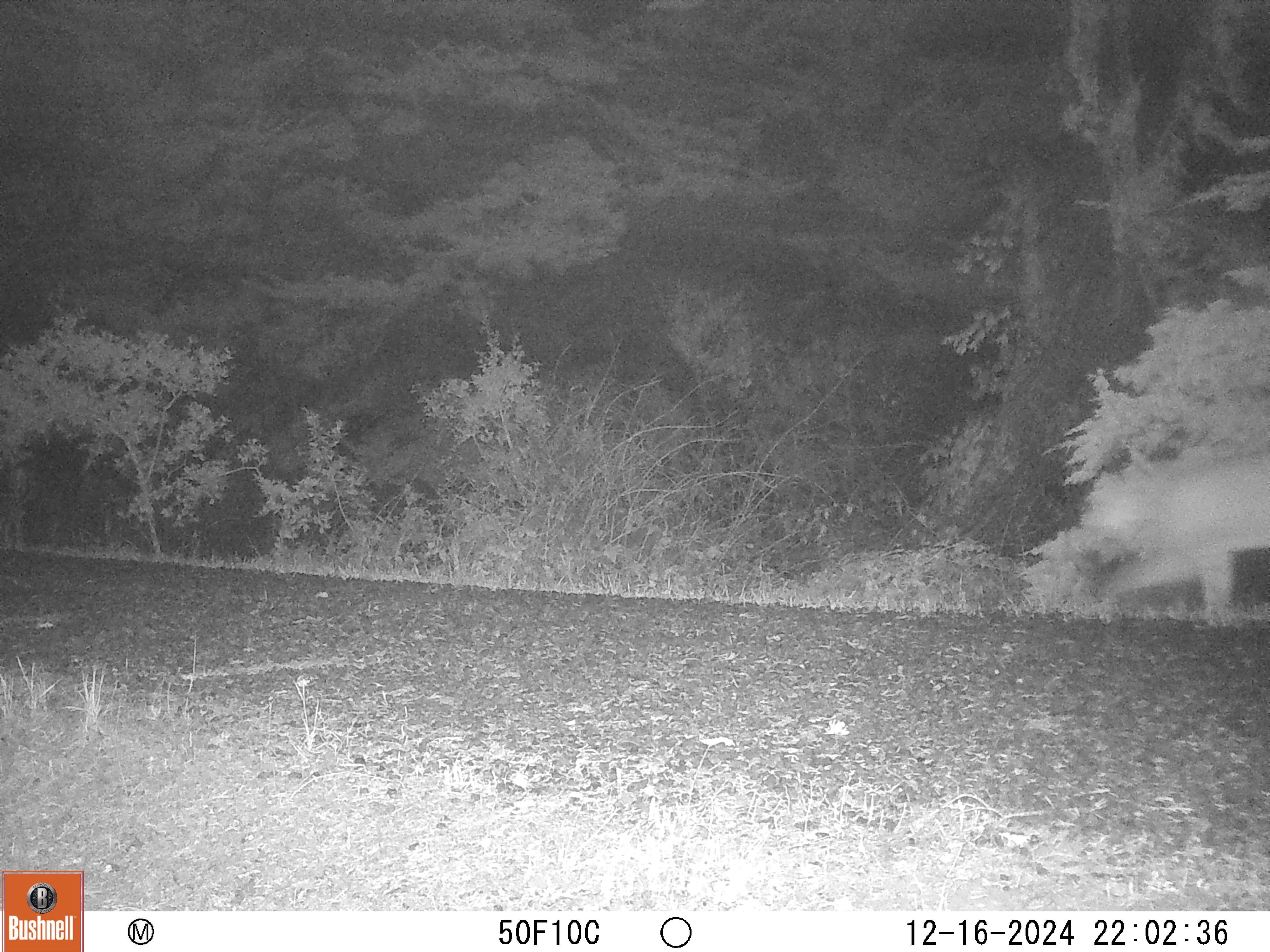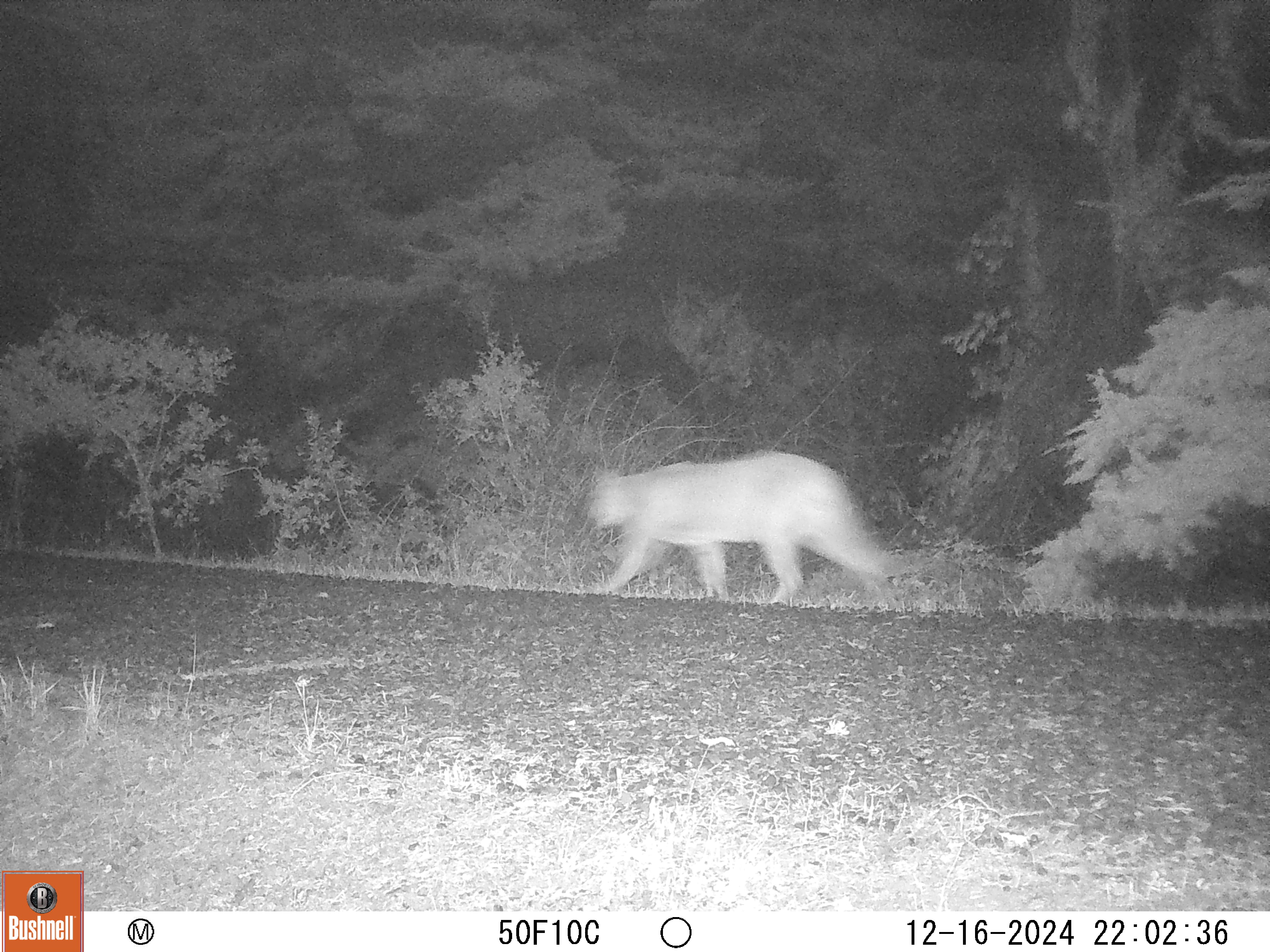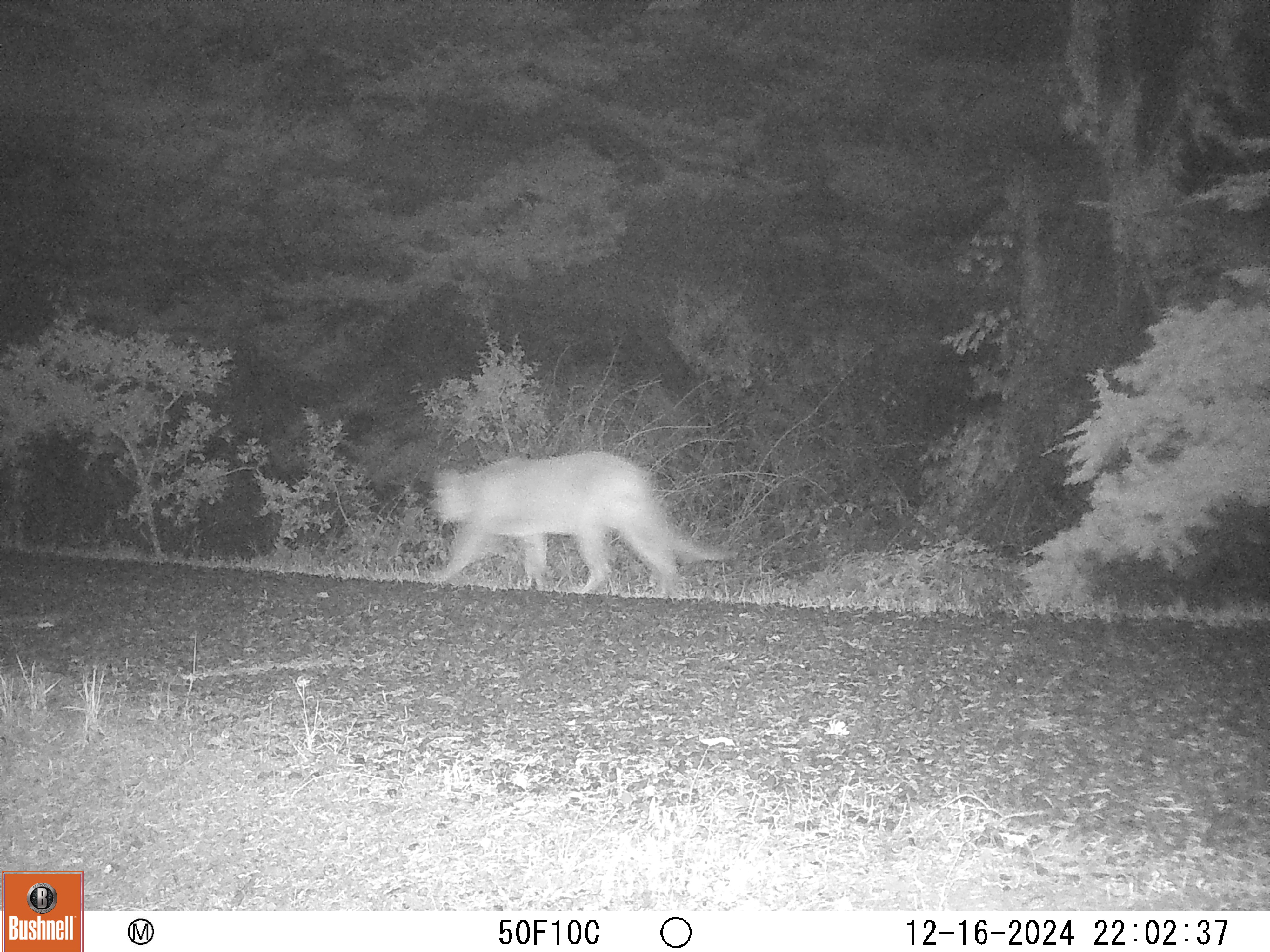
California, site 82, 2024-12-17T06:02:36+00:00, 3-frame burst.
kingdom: Animalia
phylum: Chordata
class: Mammalia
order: Carnivora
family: Felidae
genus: Puma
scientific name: Puma concolor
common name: puma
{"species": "puma (Puma concolor)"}